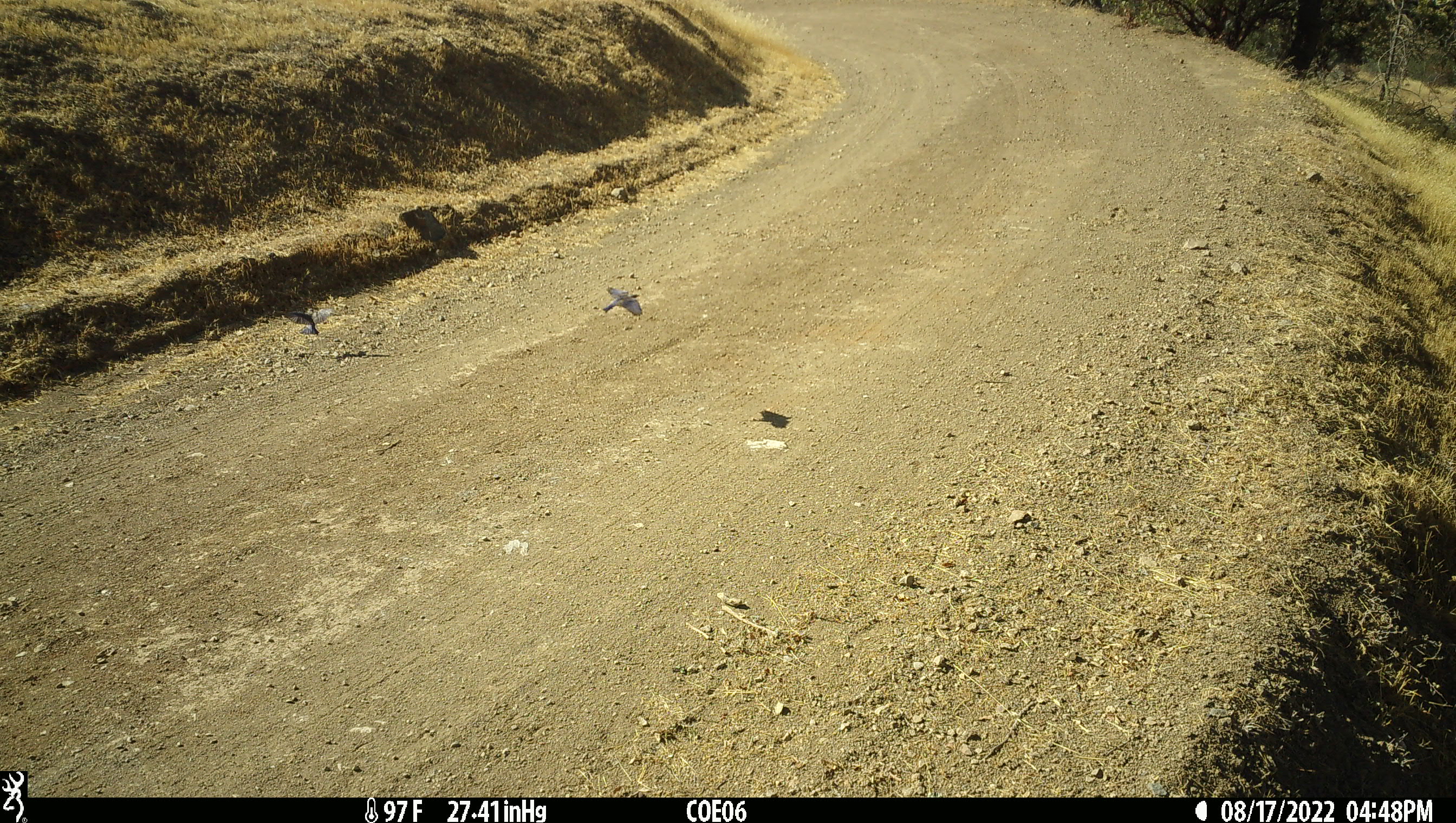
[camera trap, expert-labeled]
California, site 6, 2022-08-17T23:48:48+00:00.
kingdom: Animalia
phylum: Chordata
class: Aves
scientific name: Aves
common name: bird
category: unknown bird